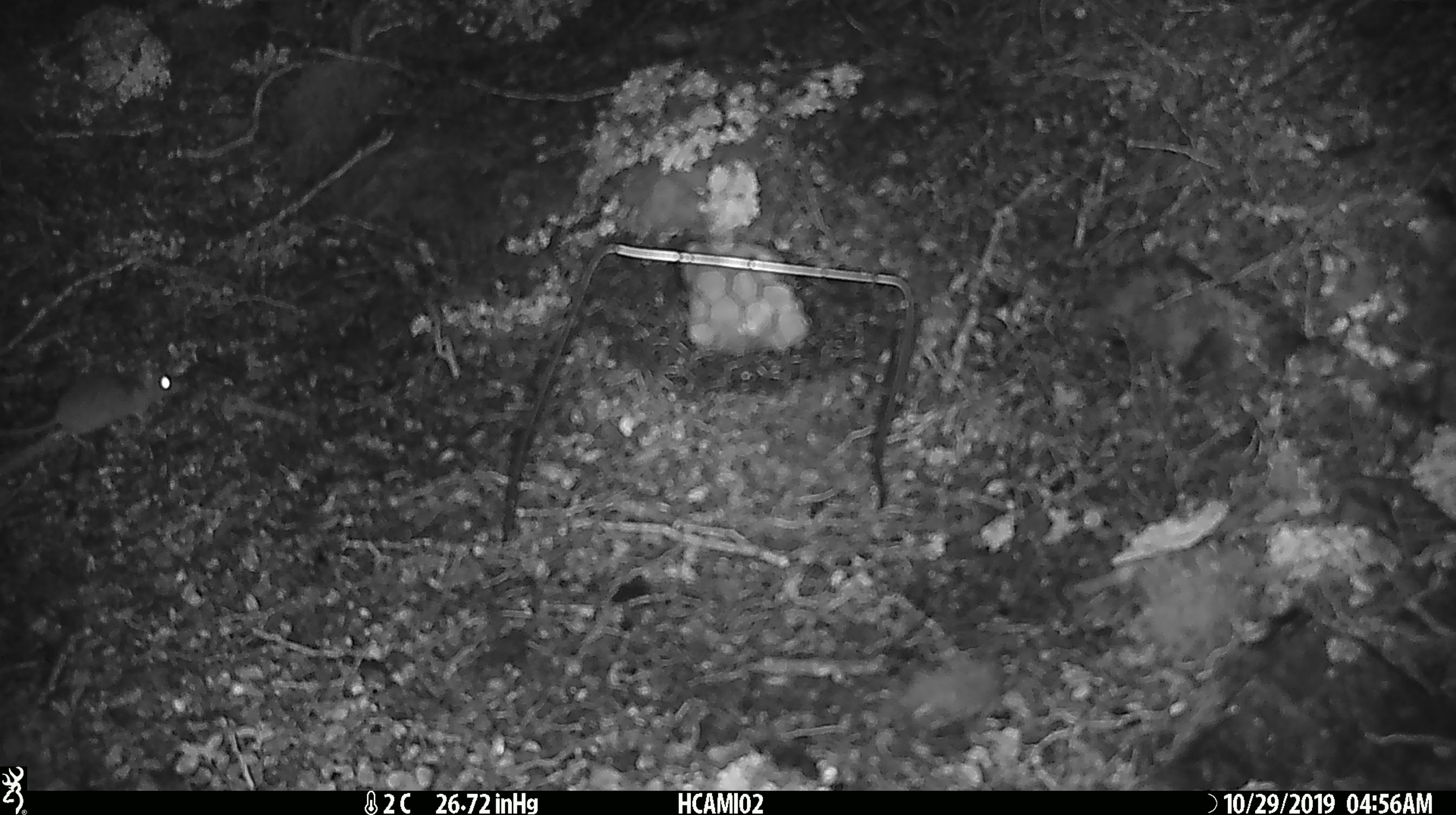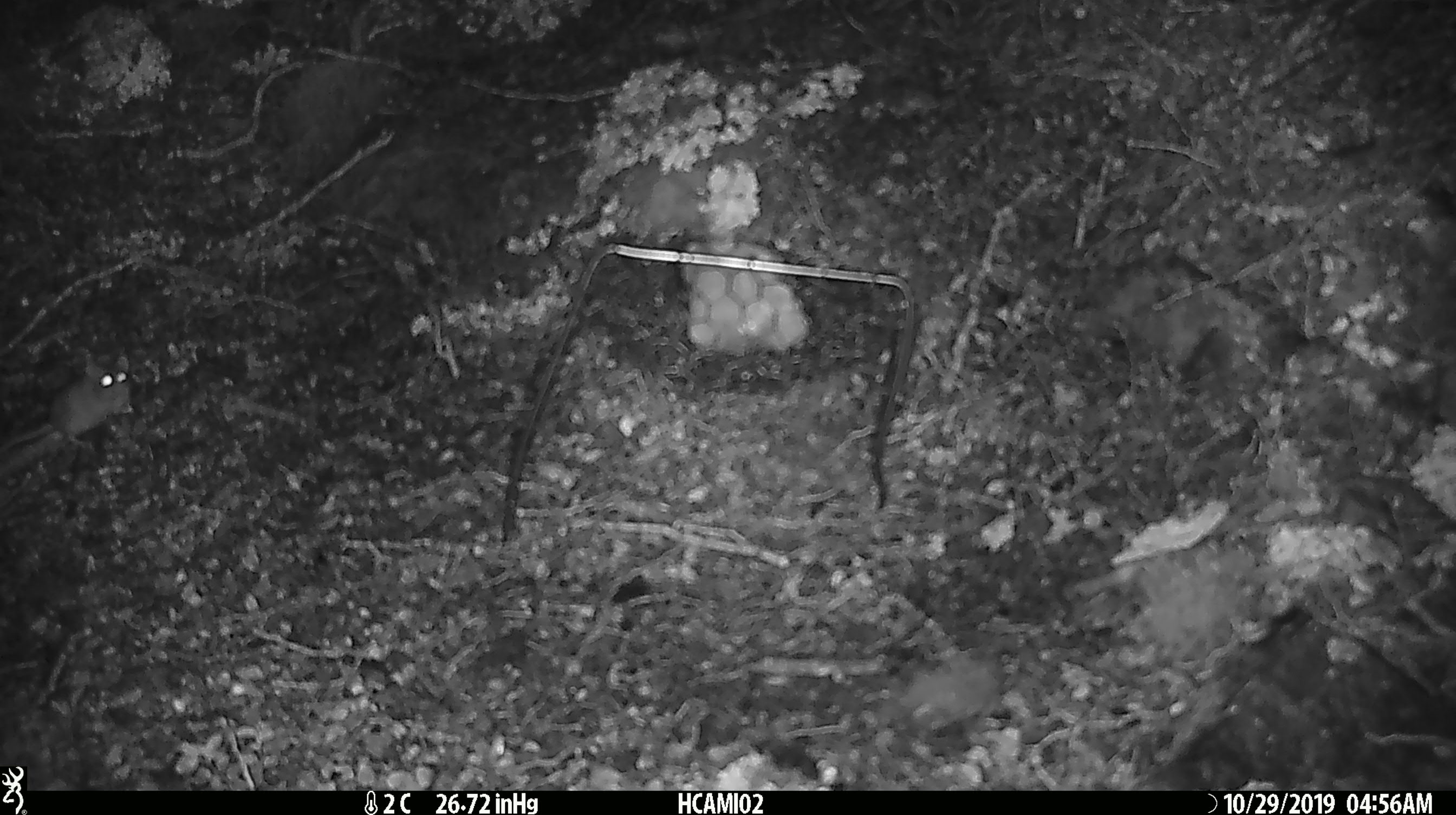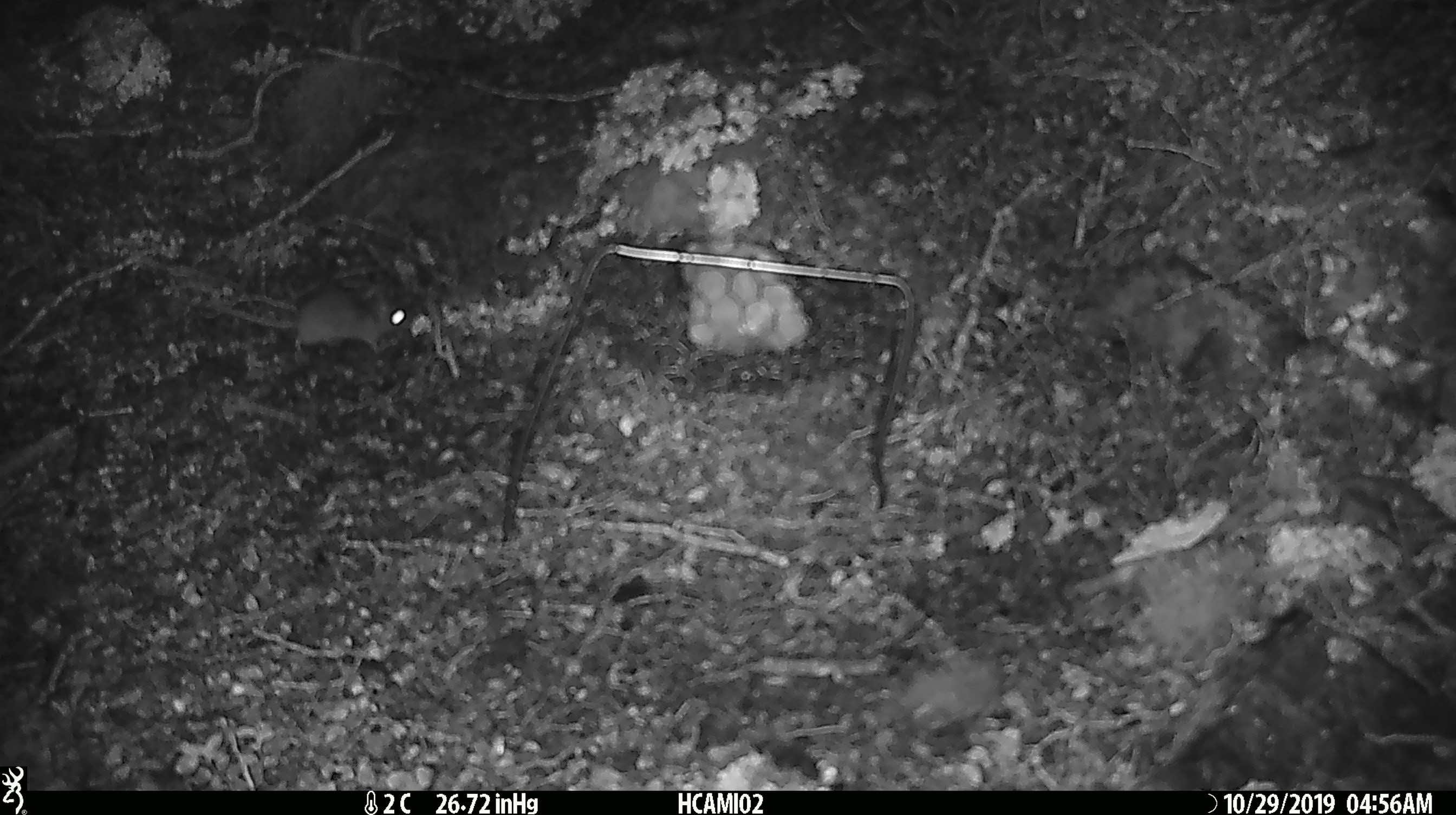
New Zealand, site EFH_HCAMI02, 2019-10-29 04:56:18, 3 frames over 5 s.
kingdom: Animalia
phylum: Chordata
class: Mammalia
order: Rodentia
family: Muridae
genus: Mus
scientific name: Mus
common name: mouse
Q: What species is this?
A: Mouse (Mus).